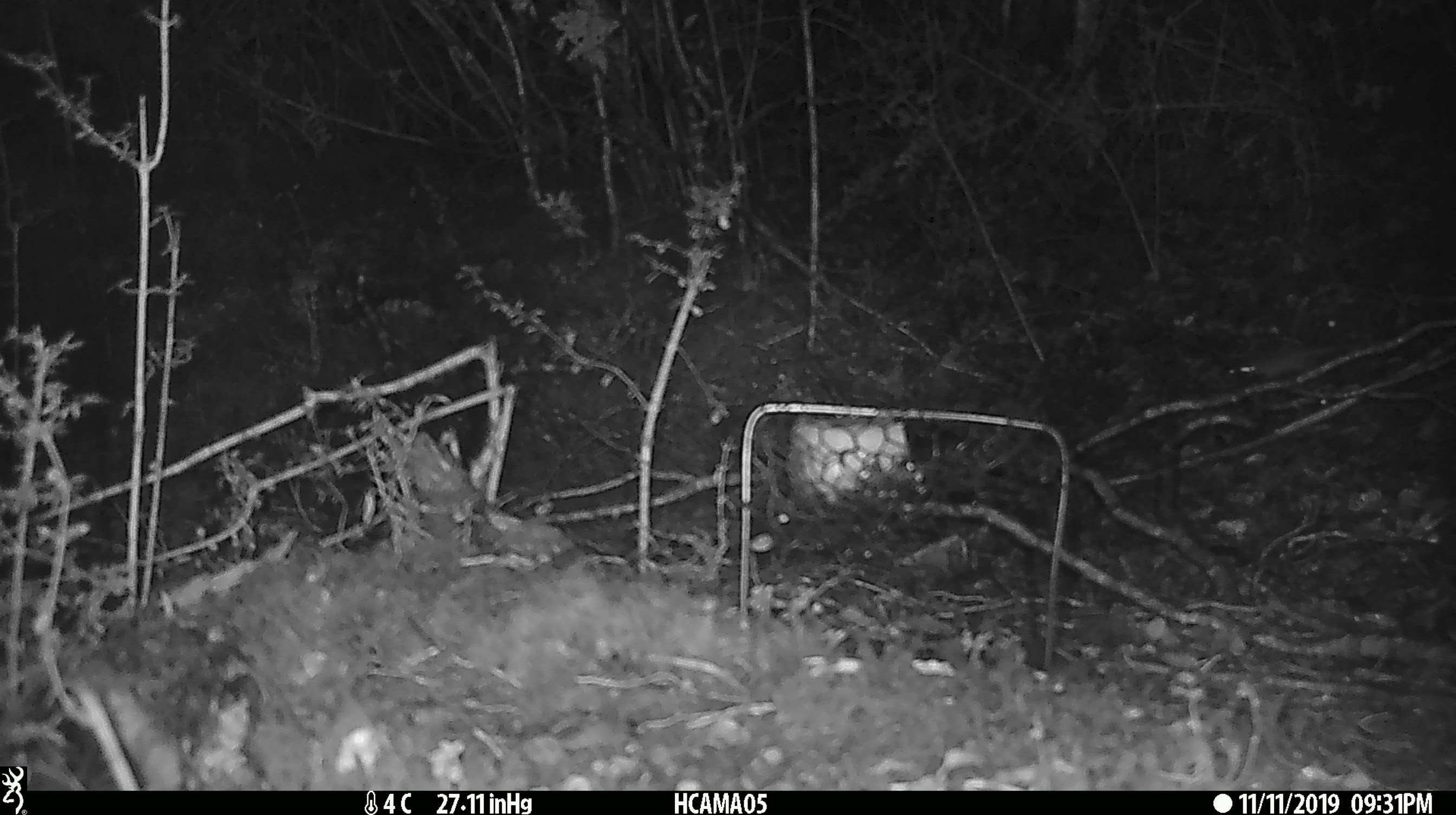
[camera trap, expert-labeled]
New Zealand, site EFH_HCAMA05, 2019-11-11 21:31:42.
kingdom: Animalia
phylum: Chordata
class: Mammalia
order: Rodentia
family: Muridae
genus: Mus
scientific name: Mus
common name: mouse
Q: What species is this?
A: Mouse (Mus).